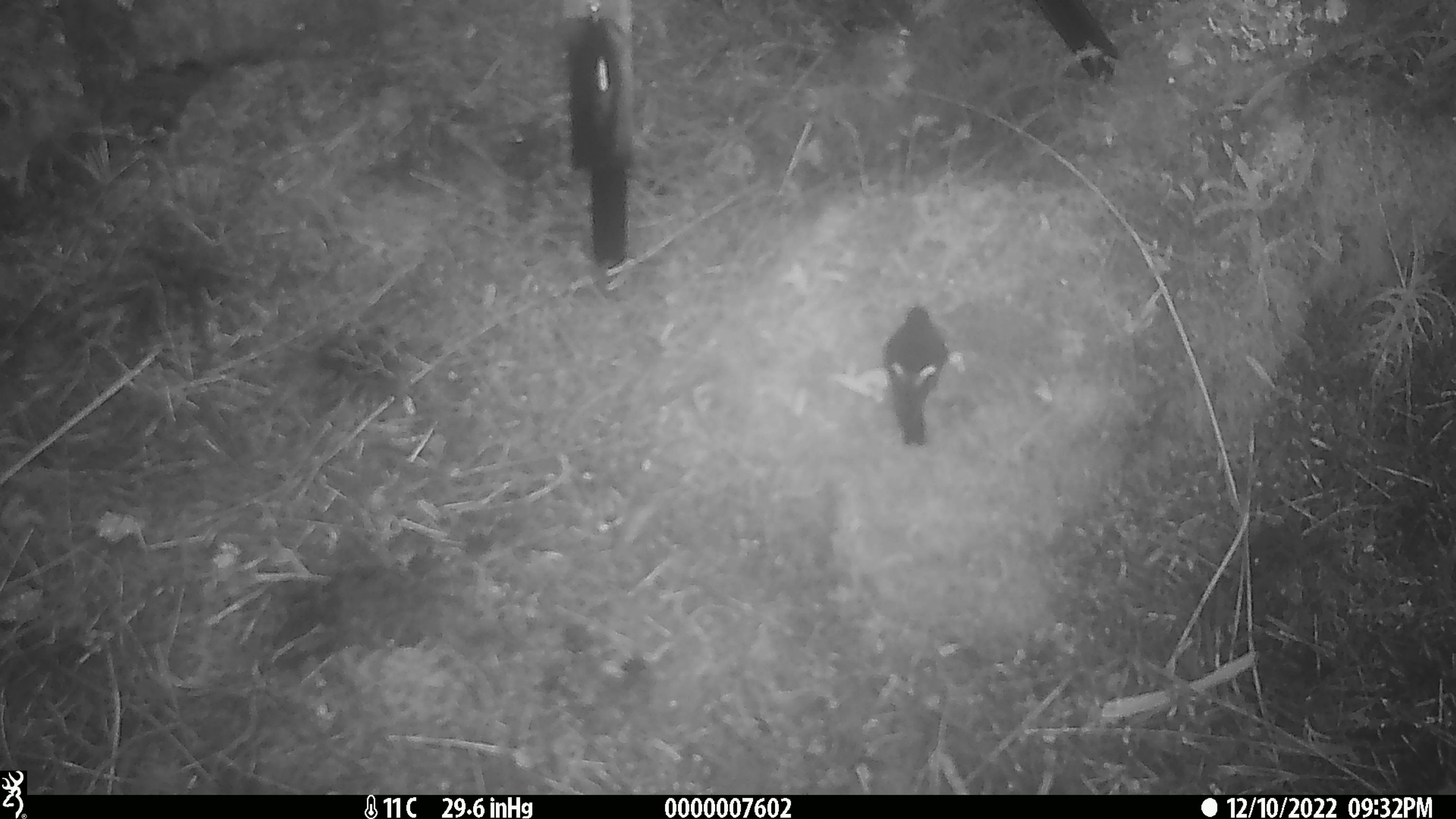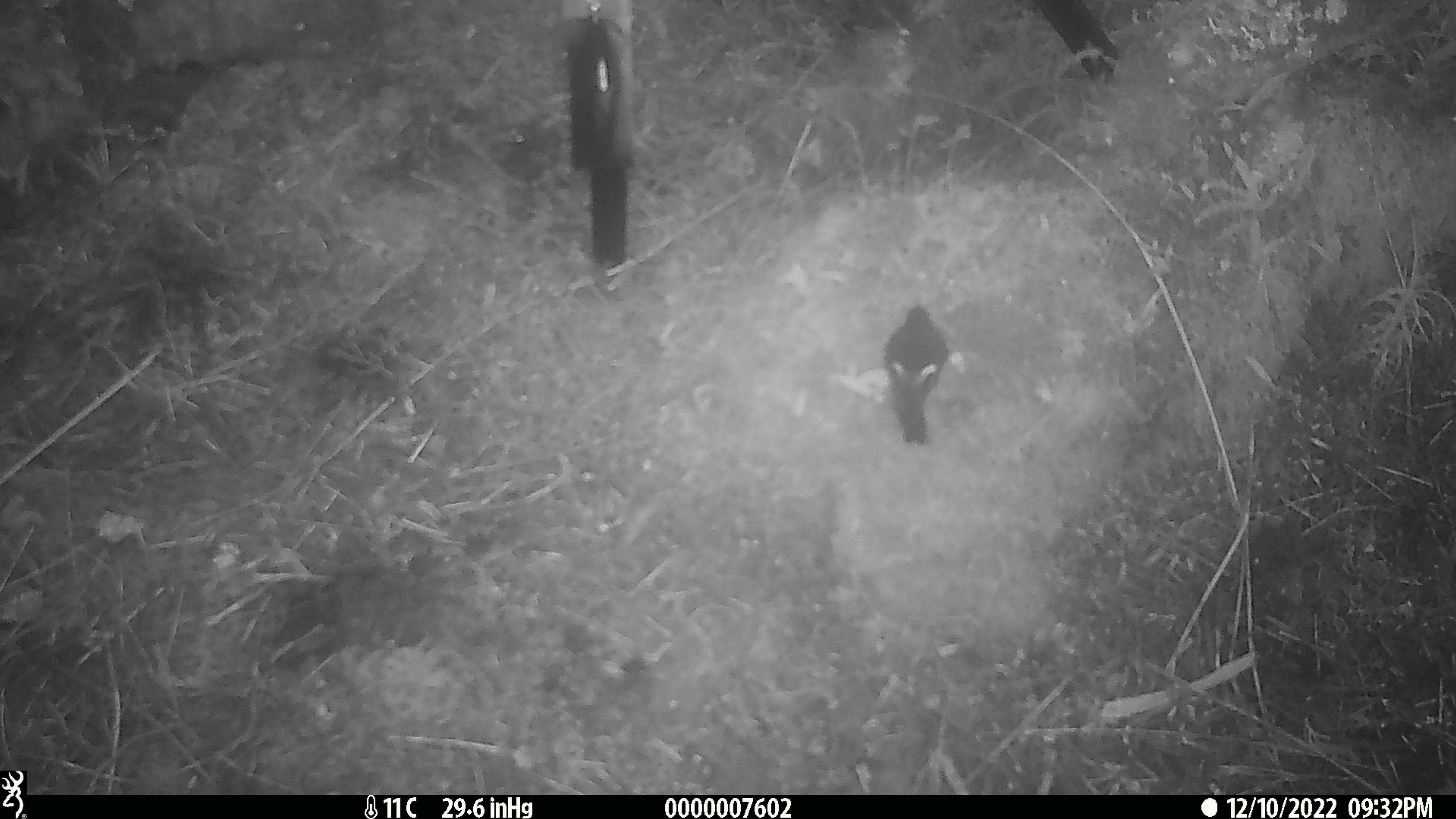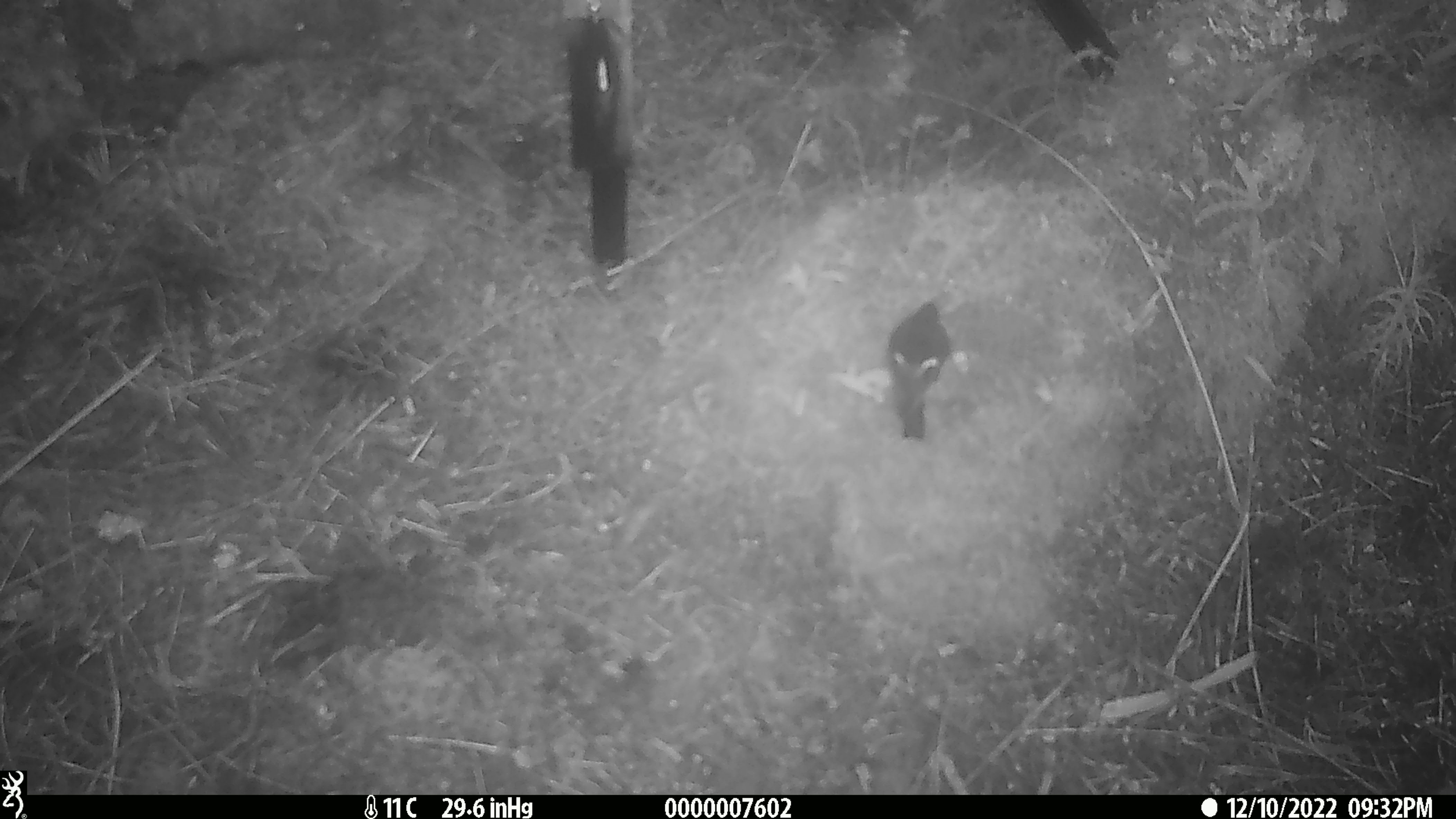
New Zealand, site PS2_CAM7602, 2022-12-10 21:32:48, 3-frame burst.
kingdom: Animalia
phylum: Chordata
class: Aves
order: Passeriformes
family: Petroicidae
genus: Petroica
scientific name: Petroica macrocephala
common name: tomtit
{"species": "tomtit (Petroica macrocephala)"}